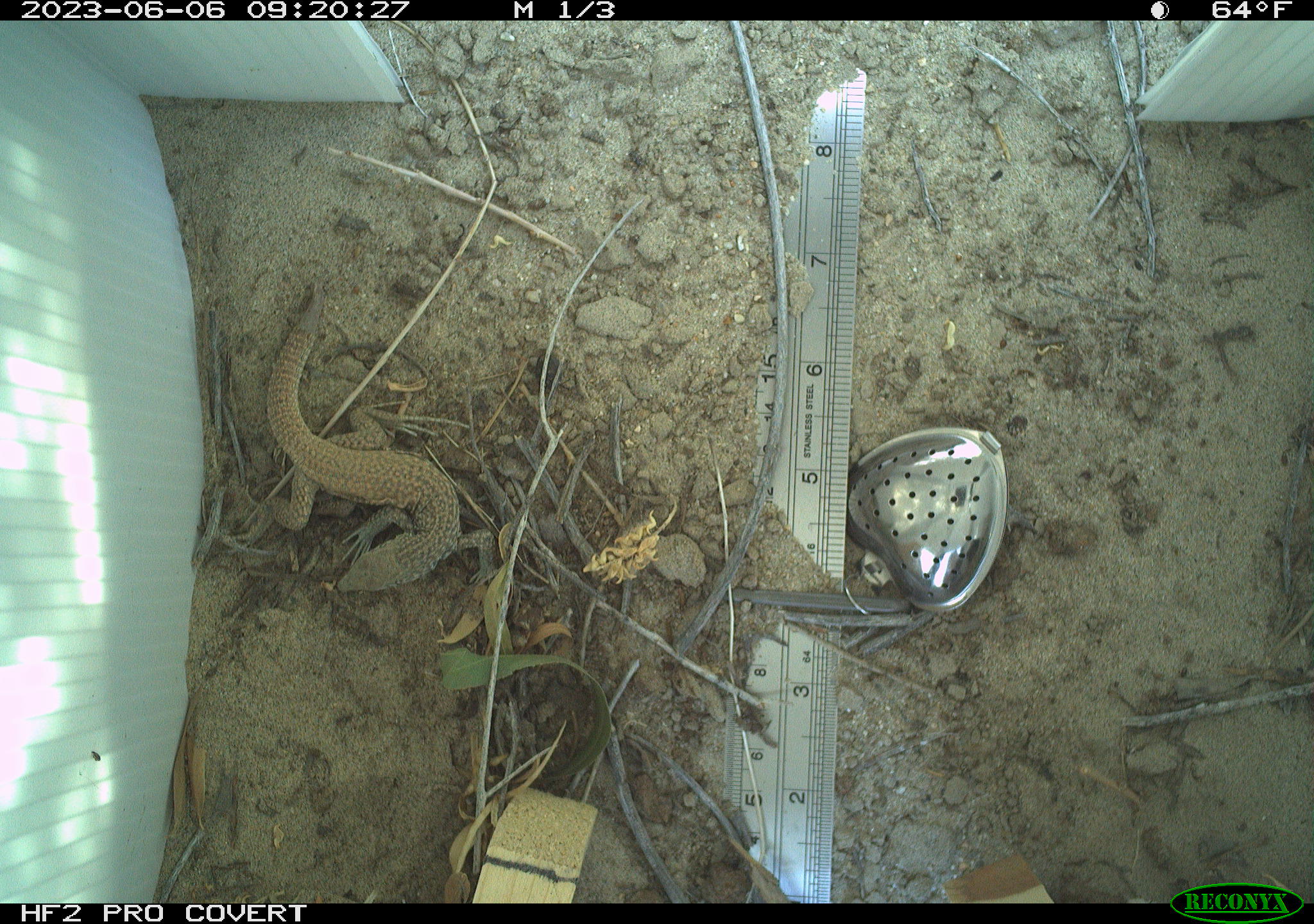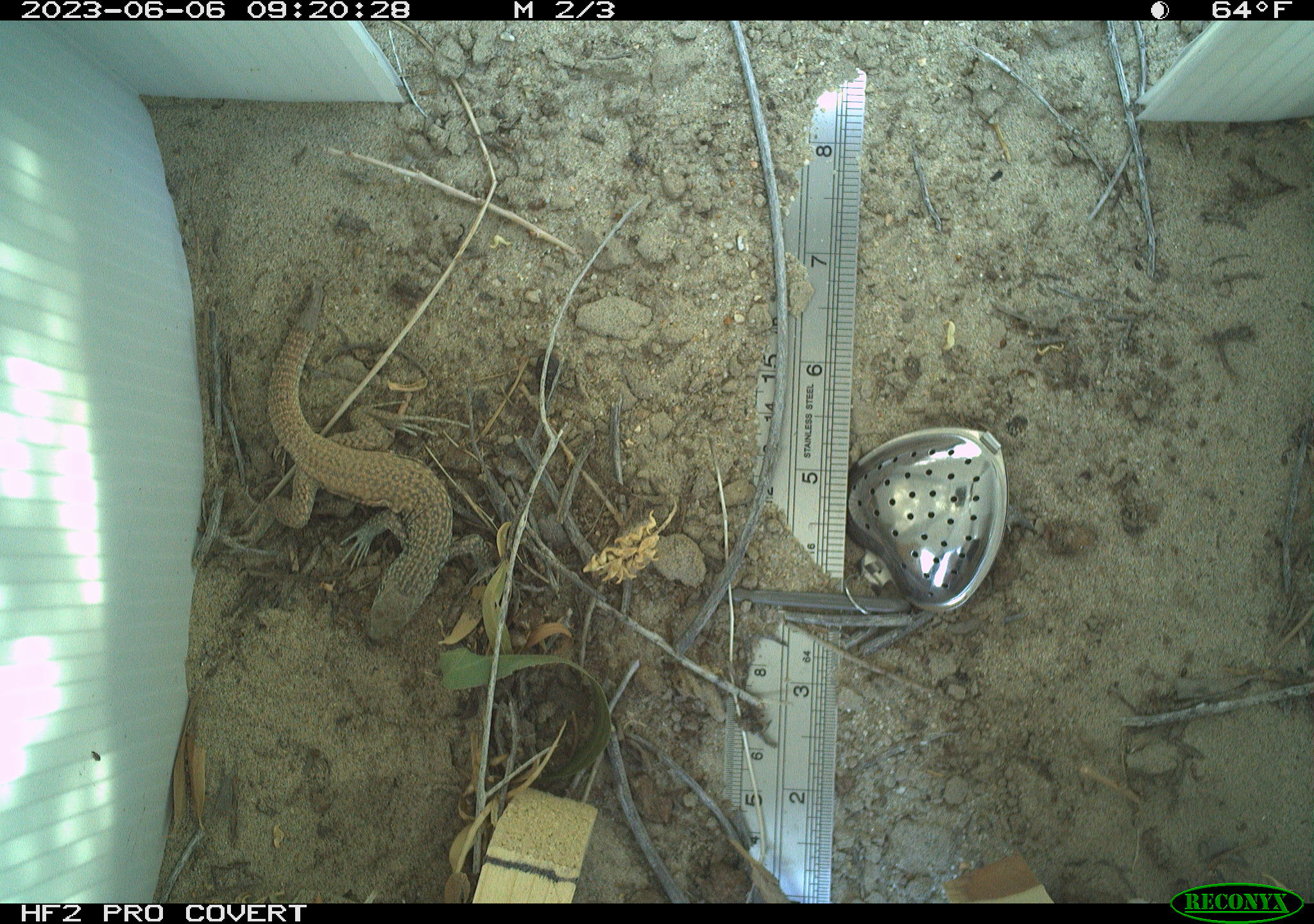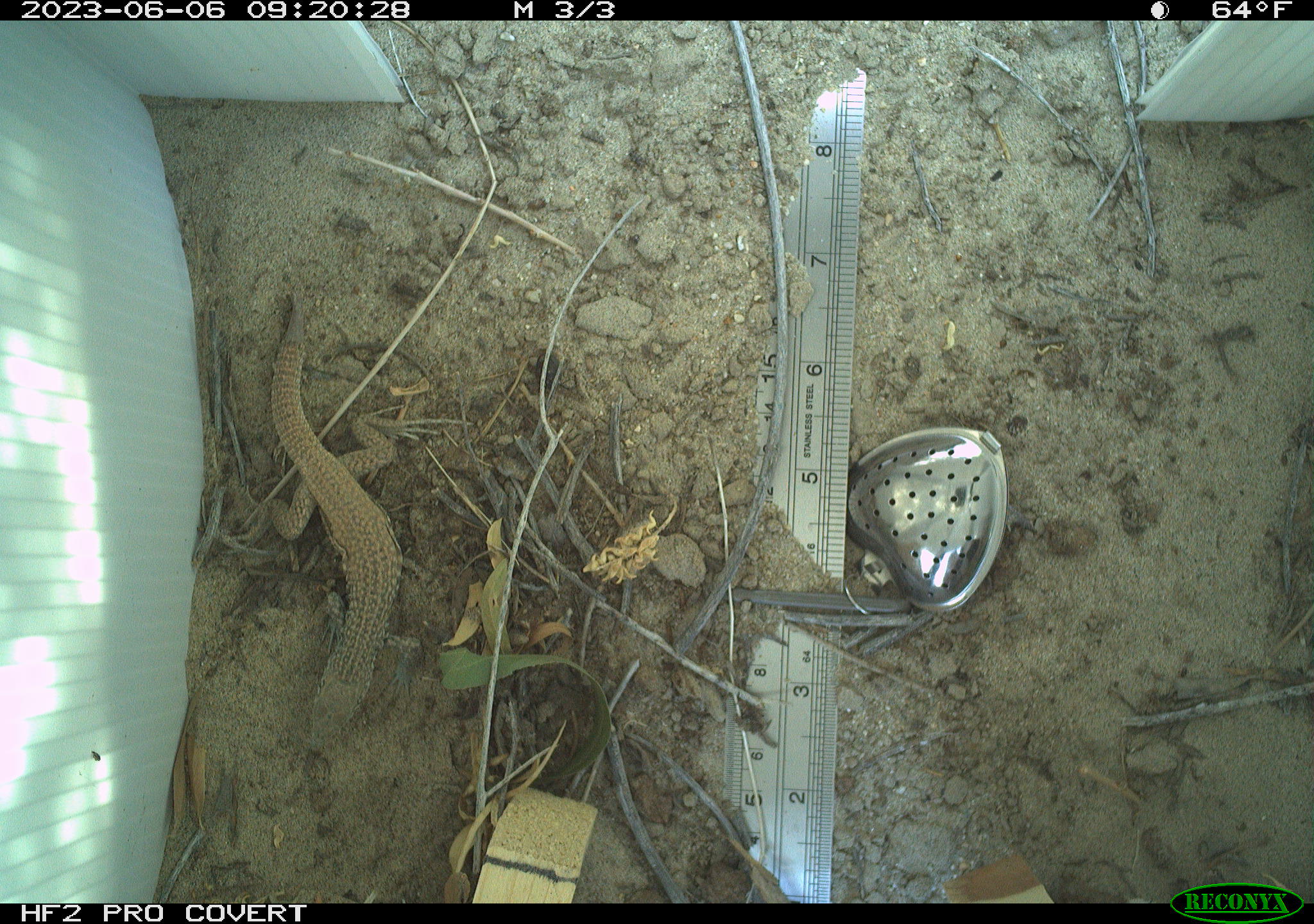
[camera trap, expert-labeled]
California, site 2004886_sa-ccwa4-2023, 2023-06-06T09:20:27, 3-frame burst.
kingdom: Animalia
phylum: Chordata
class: Reptilia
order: Squamata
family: Teiidae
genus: Aspidoscelis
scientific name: Aspidoscelis tigris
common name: western whiptail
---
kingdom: Animalia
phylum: Chordata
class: Reptilia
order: Squamata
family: Teiidae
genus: Aspidoscelis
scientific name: Aspidoscelis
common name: whiptail lizards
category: aspidoscelis species